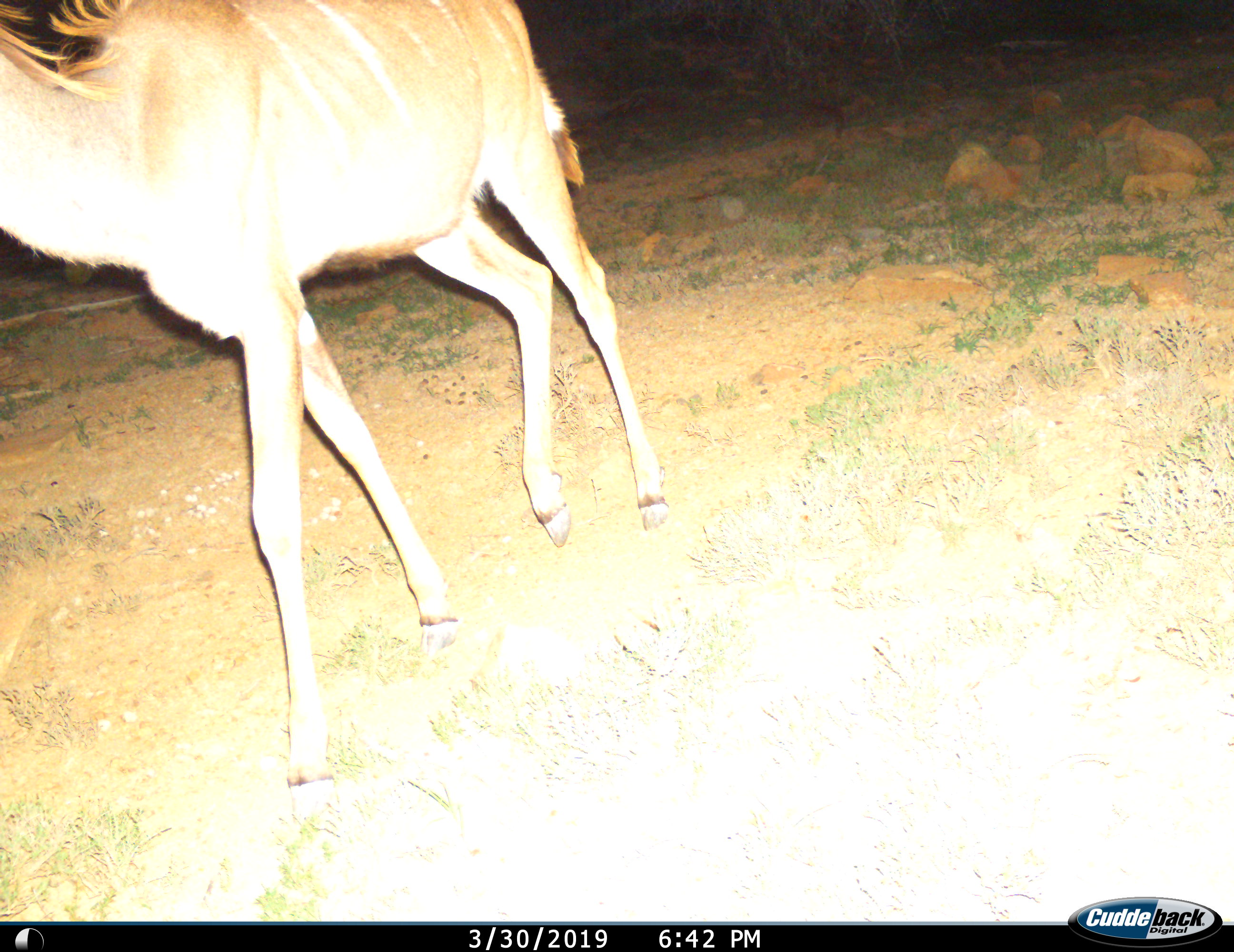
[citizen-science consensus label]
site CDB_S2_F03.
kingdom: Animalia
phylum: Chordata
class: Mammalia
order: Artiodactyla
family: Bovidae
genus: Tragelaphus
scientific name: Tragelaphus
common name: kudu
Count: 1.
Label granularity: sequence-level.